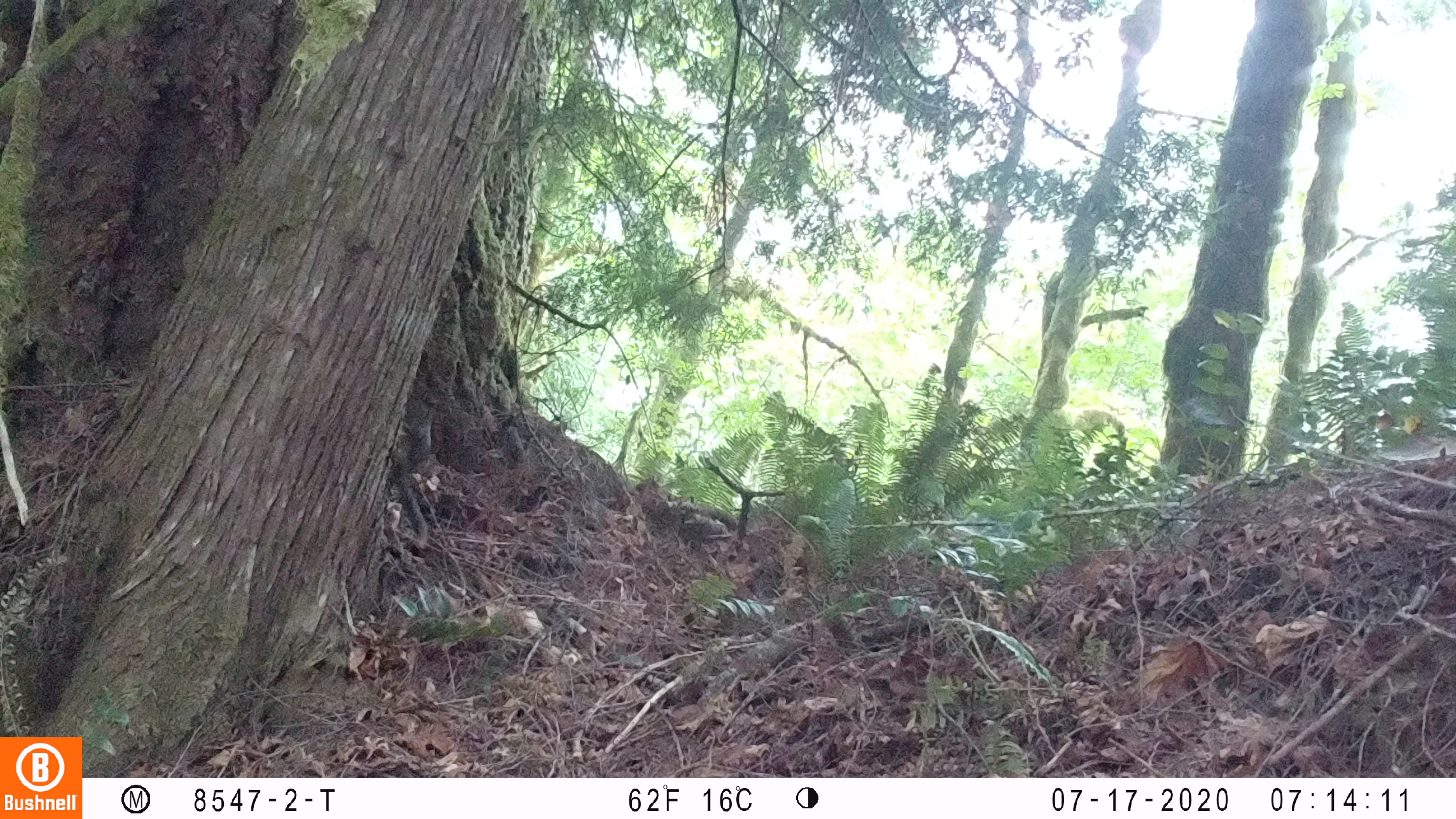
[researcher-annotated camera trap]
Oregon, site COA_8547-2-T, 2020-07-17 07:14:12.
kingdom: Animalia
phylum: Chordata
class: Mammalia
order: Rodentia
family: Sciuridae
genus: Tamiasciurus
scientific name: Tamiasciurus douglasii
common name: douglas squirrel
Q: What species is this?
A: Douglas squirrel (Tamiasciurus douglasii).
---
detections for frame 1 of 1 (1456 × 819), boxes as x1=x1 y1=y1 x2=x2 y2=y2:
douglas squirrel: x1=390 y1=398 x2=439 y2=550